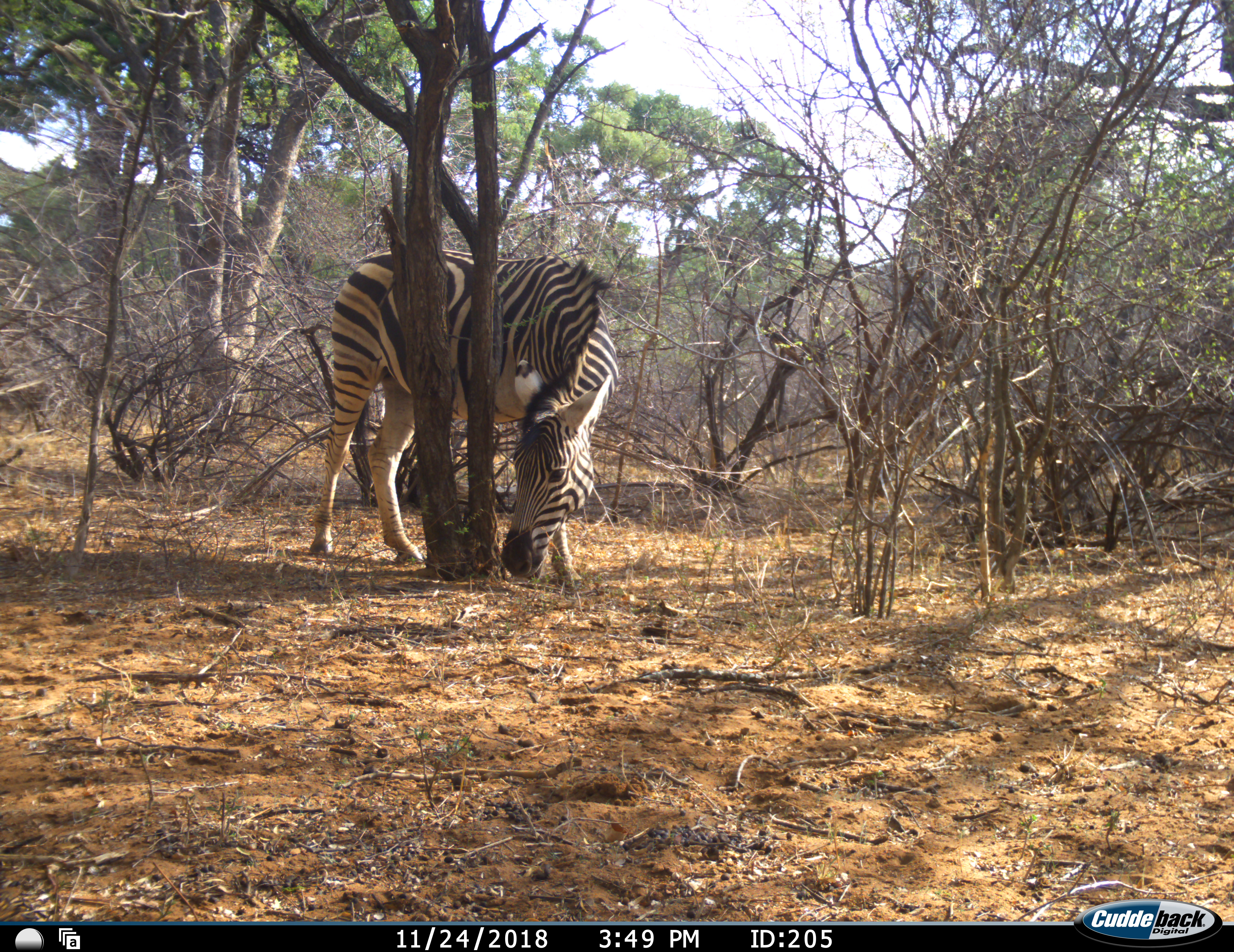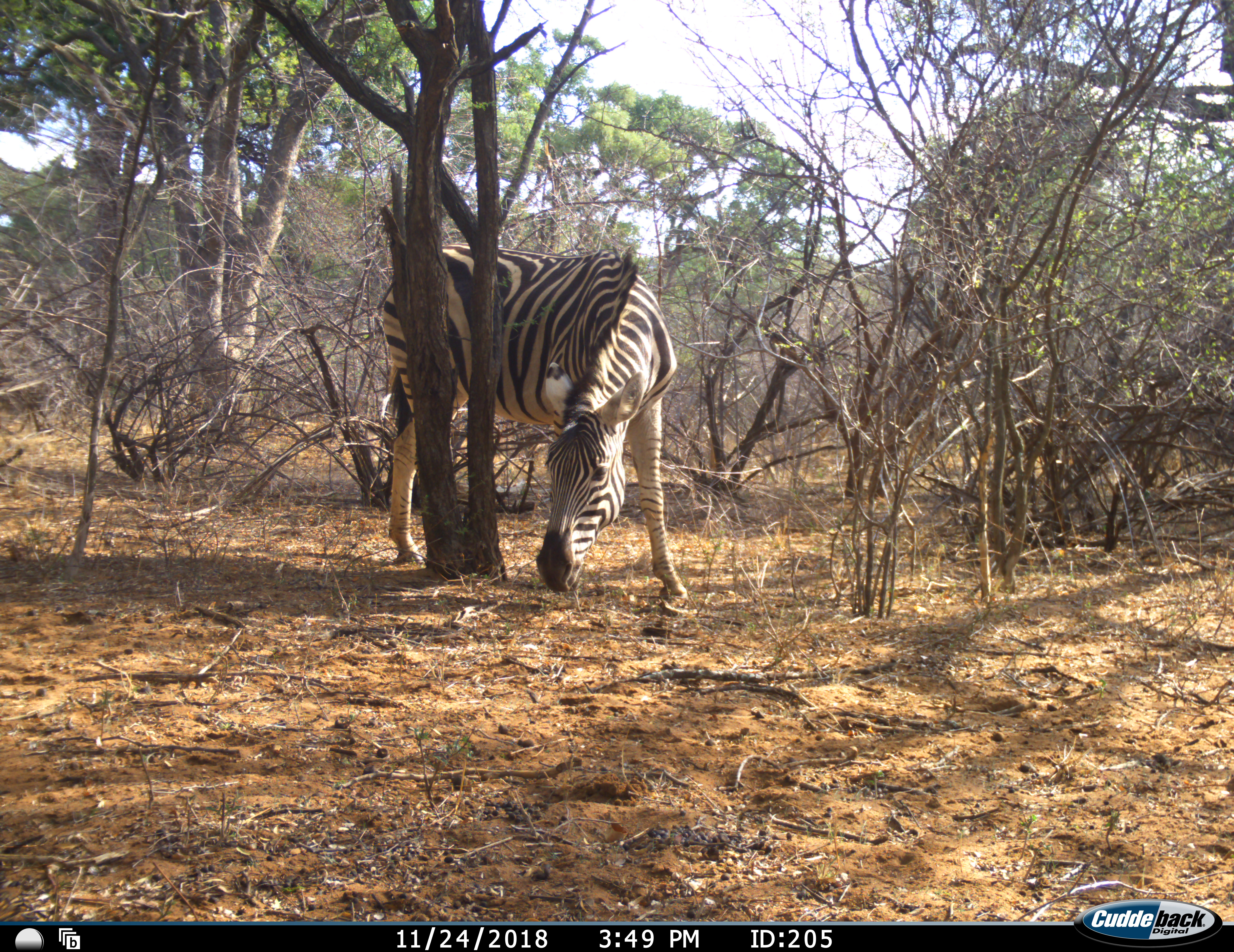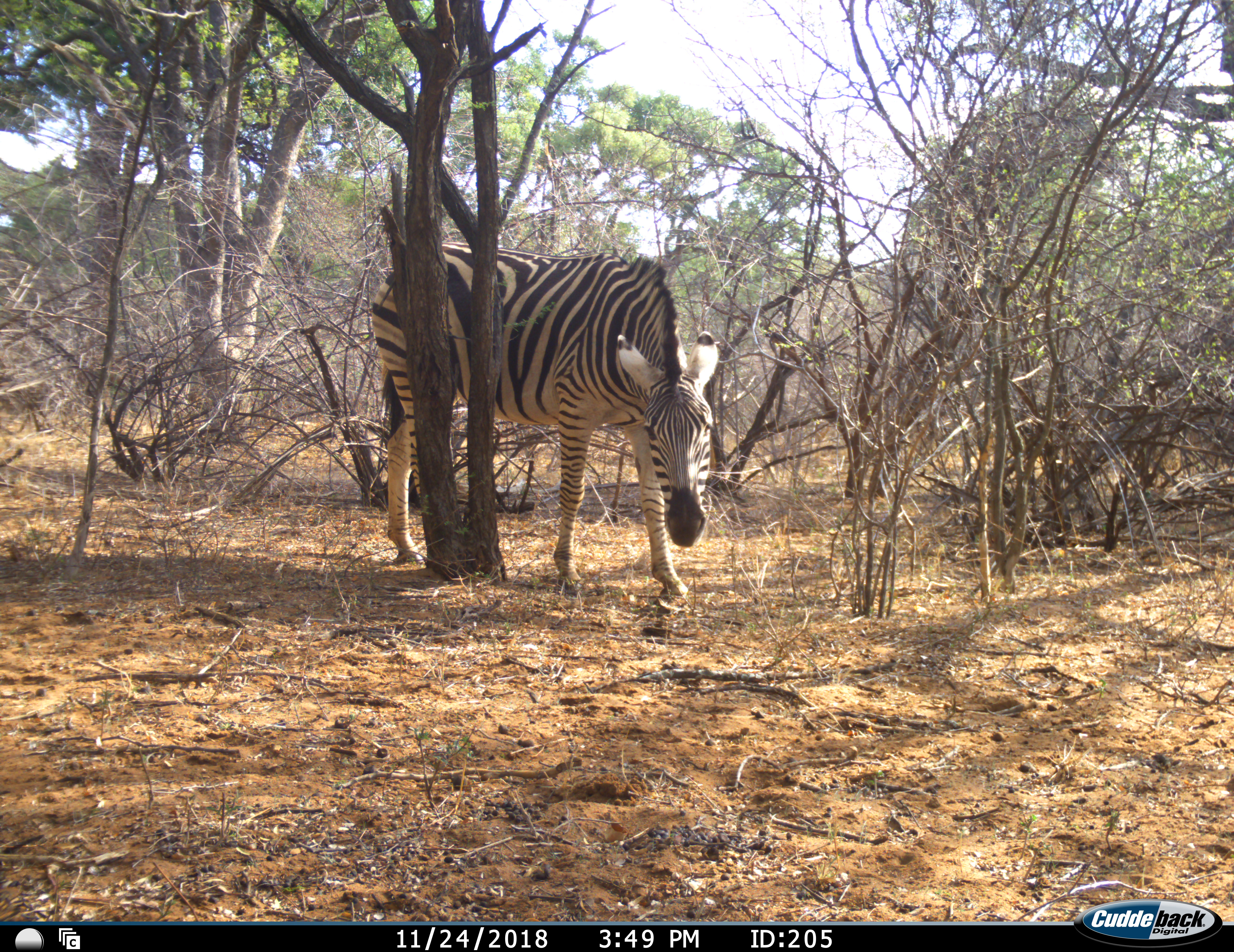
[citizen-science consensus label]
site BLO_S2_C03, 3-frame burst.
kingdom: Animalia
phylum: Chordata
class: Mammalia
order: Perissodactyla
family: Equidae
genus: Equus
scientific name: Equus quagga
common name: plains zebra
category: zebraplains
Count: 1.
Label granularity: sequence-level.